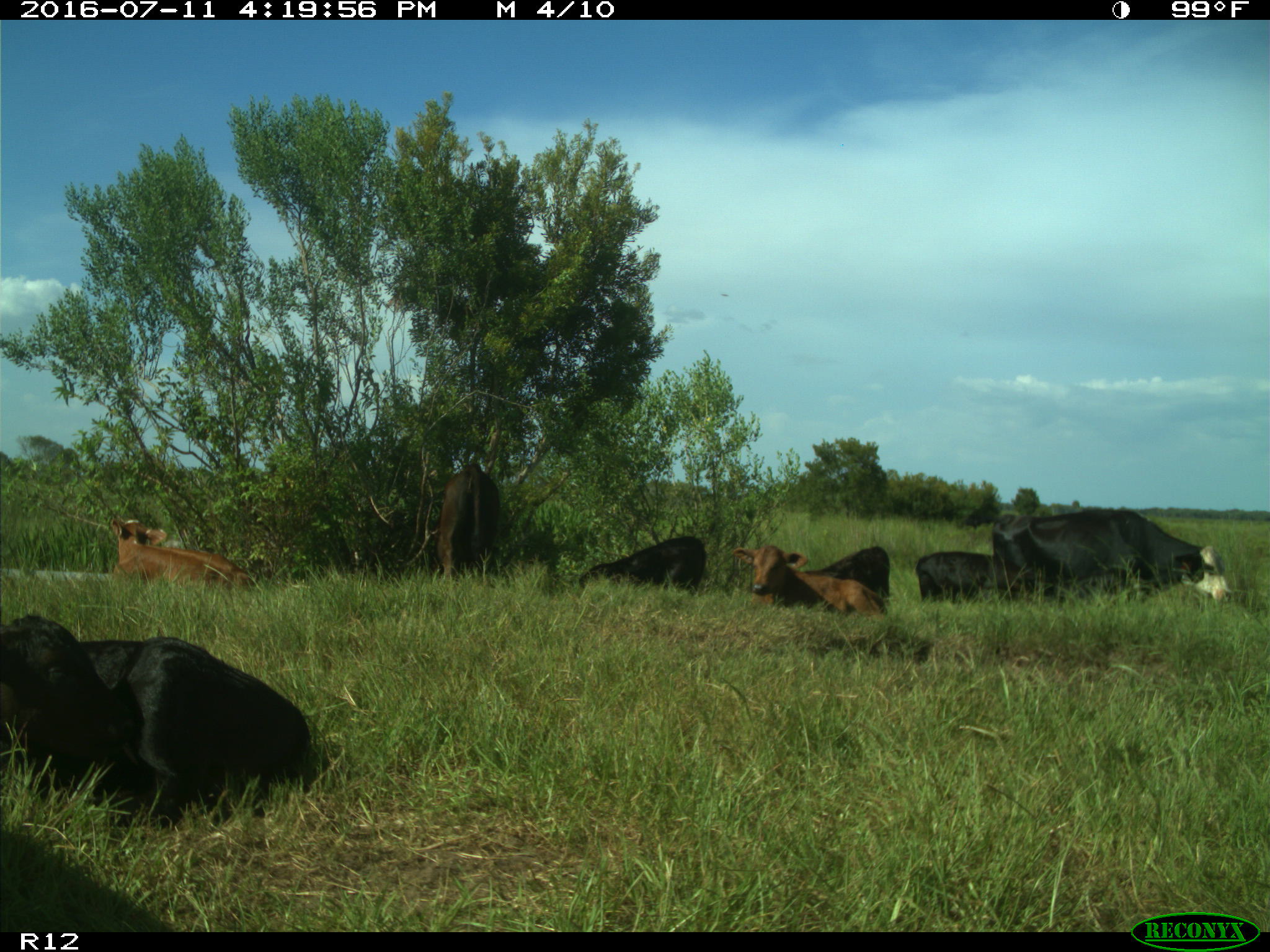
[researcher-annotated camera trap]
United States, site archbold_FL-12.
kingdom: Animalia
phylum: Chordata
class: Mammalia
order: Artiodactyla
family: Bovidae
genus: Bos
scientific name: Bos taurus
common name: domestic cow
Bos taurus (domestic cow).